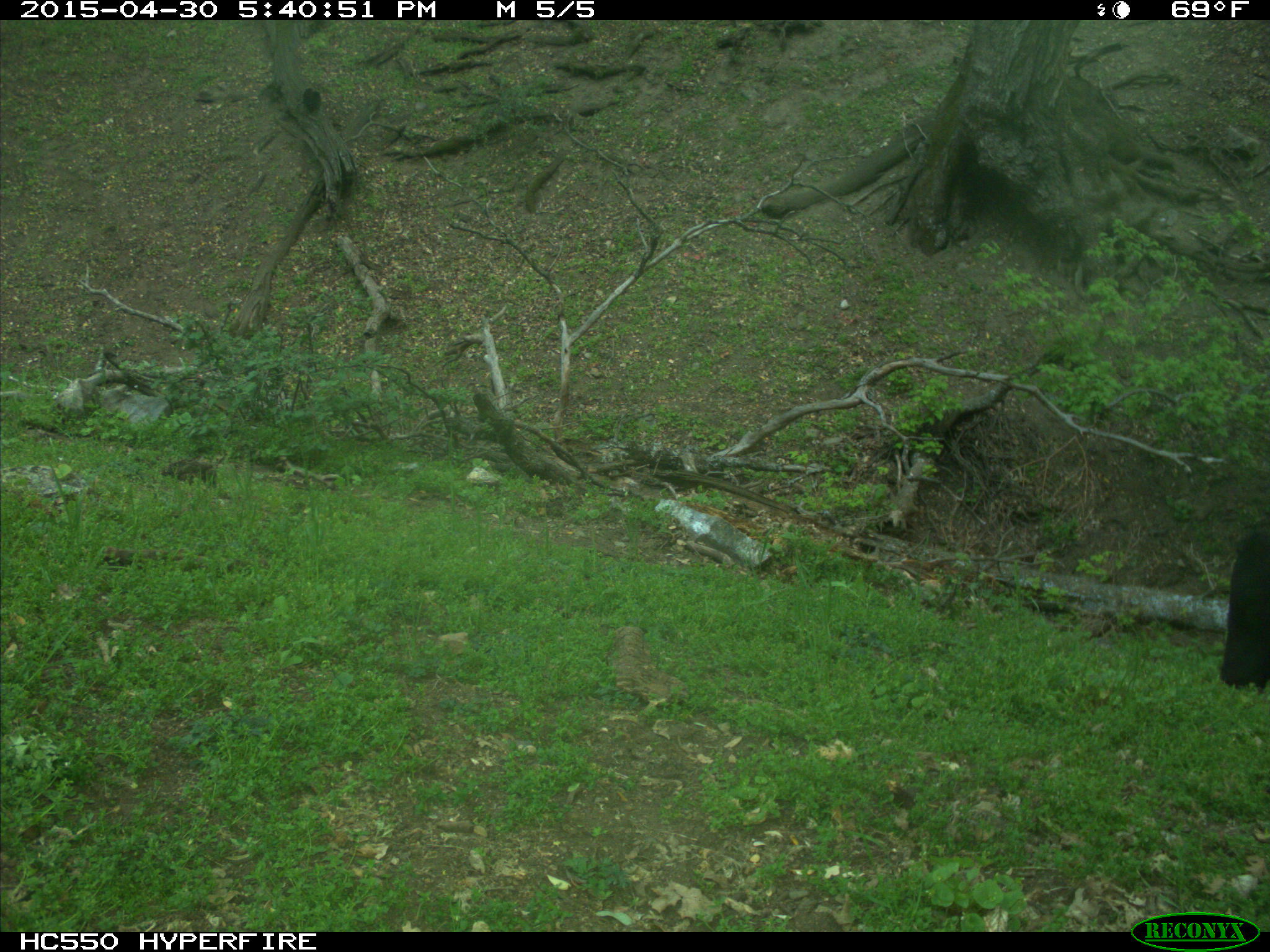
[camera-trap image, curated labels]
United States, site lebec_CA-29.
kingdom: Animalia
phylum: Chordata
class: Mammalia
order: Artiodactyla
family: Bovidae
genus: Bos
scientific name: Bos taurus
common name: domestic cow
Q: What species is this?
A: Bos taurus (domestic cow).